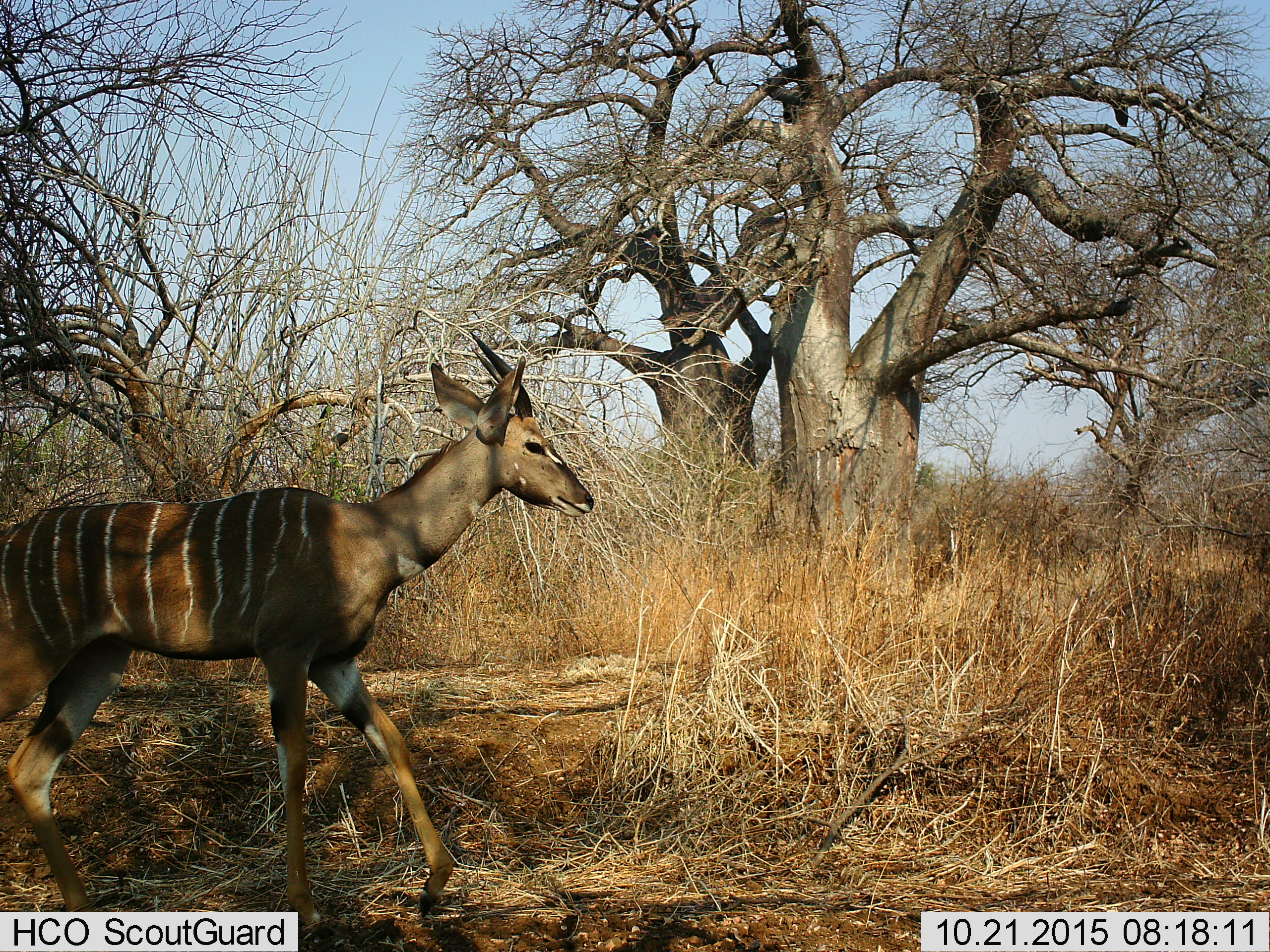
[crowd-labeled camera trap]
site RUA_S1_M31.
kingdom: Animalia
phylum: Chordata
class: Mammalia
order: Artiodactyla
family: Bovidae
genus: Tragelaphus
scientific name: Tragelaphus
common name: kudu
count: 1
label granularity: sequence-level